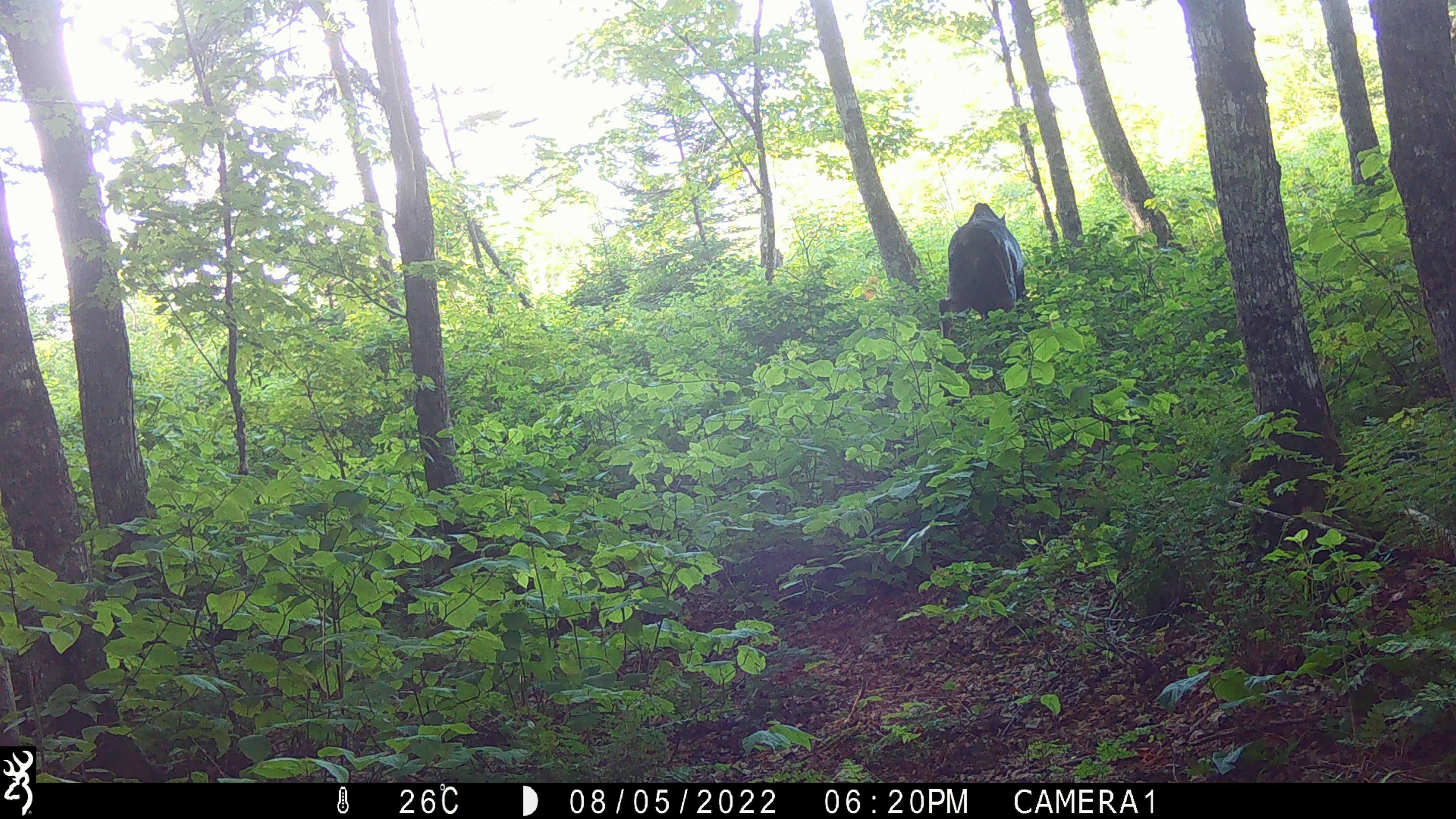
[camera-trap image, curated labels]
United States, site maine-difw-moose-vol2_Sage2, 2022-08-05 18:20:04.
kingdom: Animalia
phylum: Chordata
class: Mammalia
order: Artiodactyla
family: Cervidae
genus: Alces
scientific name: Alces alces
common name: moose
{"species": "moose (Alces alces)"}